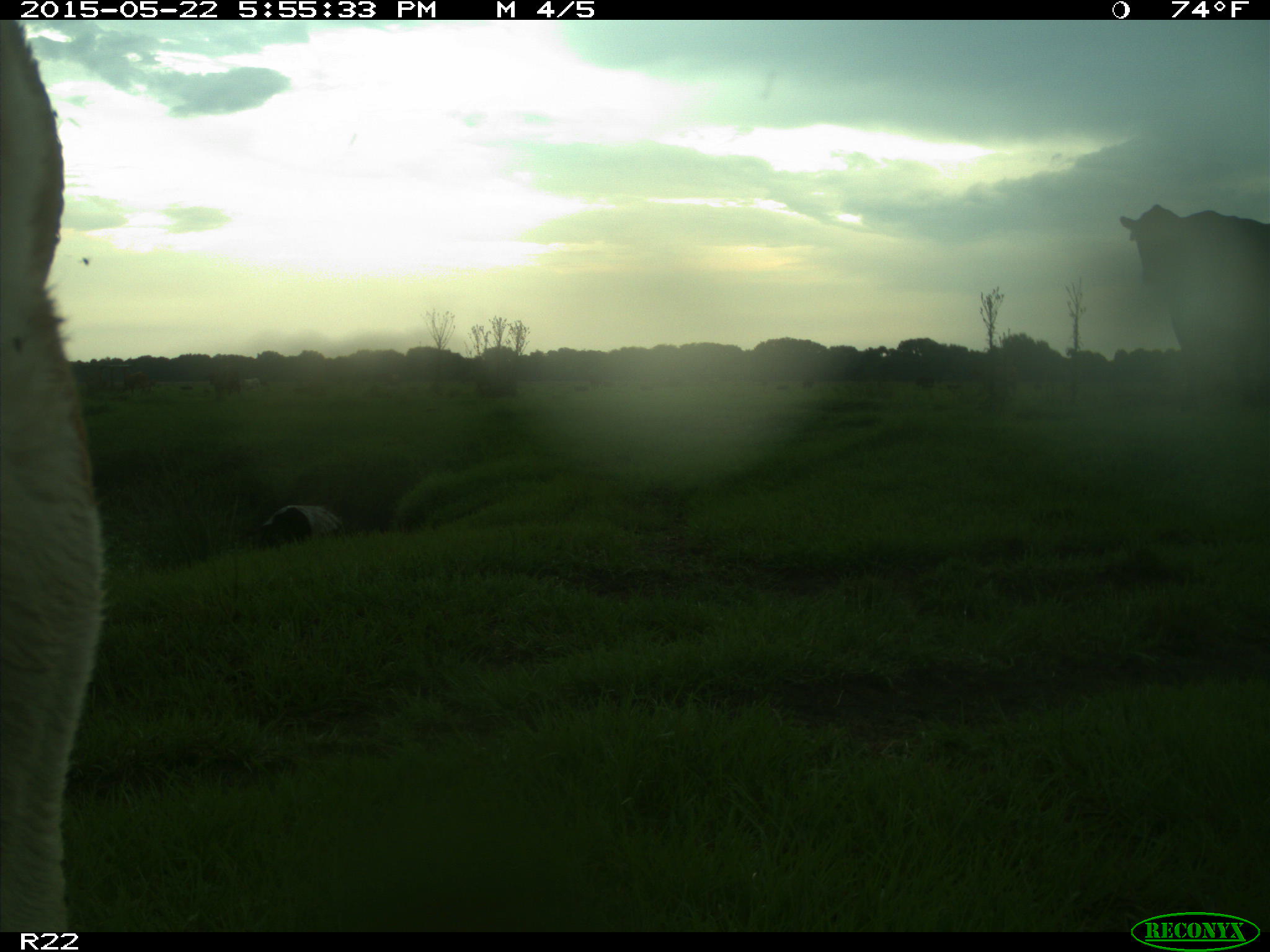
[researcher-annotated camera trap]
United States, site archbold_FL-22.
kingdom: Animalia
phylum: Chordata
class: Mammalia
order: Artiodactyla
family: Bovidae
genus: Bos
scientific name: Bos taurus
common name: domestic cow